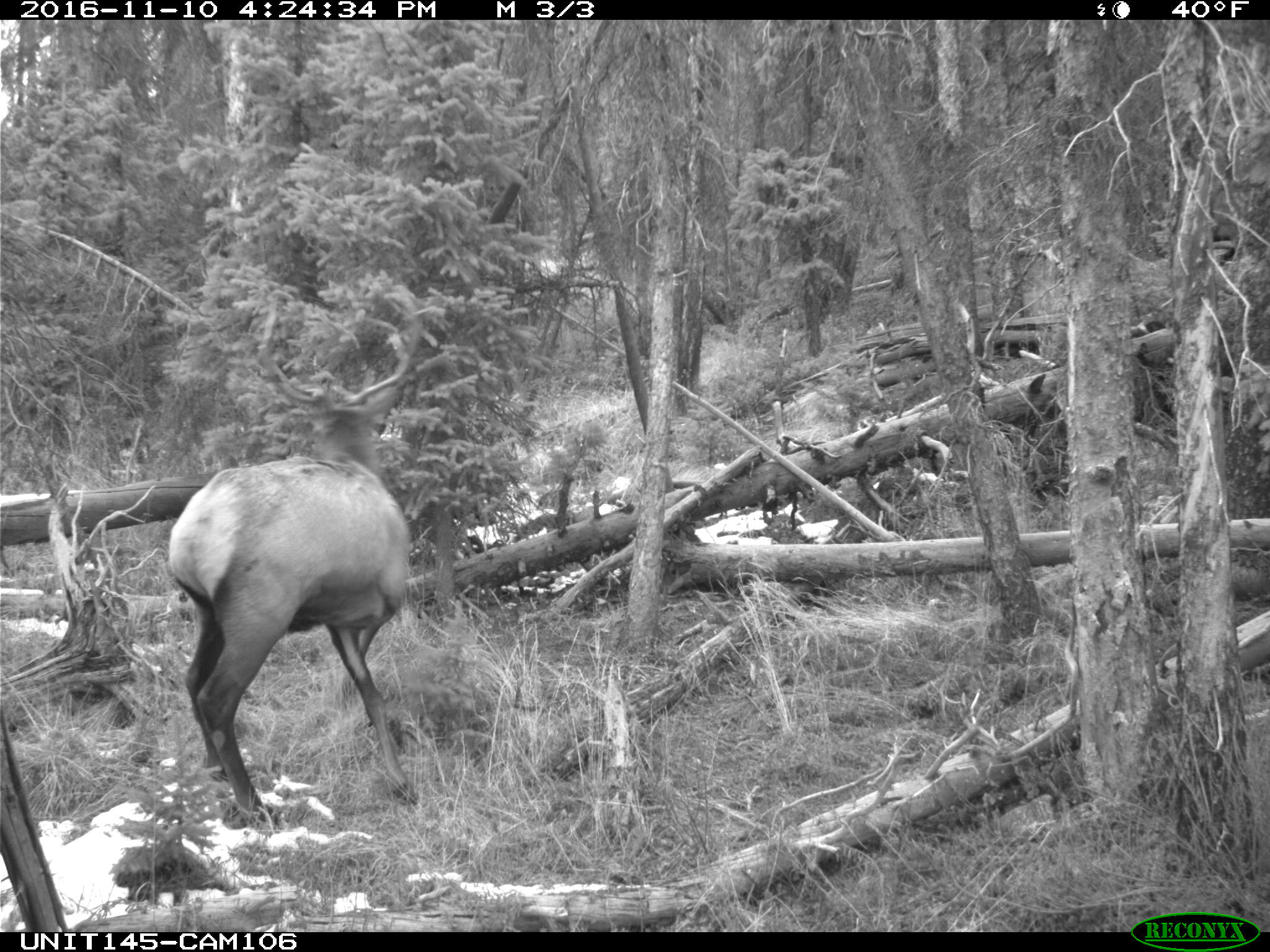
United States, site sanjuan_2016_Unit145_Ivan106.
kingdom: Animalia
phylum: Chordata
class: Mammalia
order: Artiodactyla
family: Cervidae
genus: Cervus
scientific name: Cervus elaphus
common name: red deer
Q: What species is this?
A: Cervus elaphus (red deer).